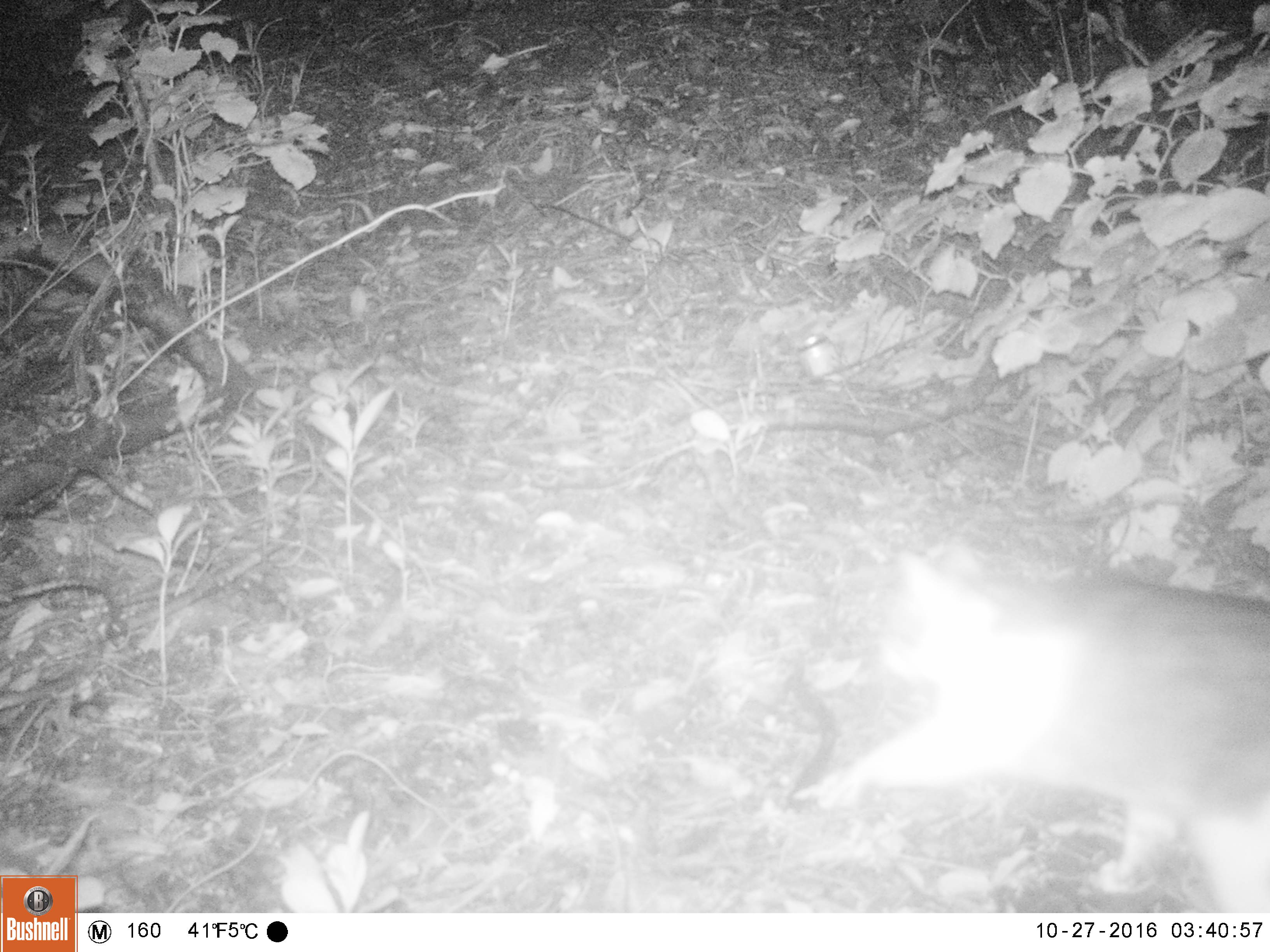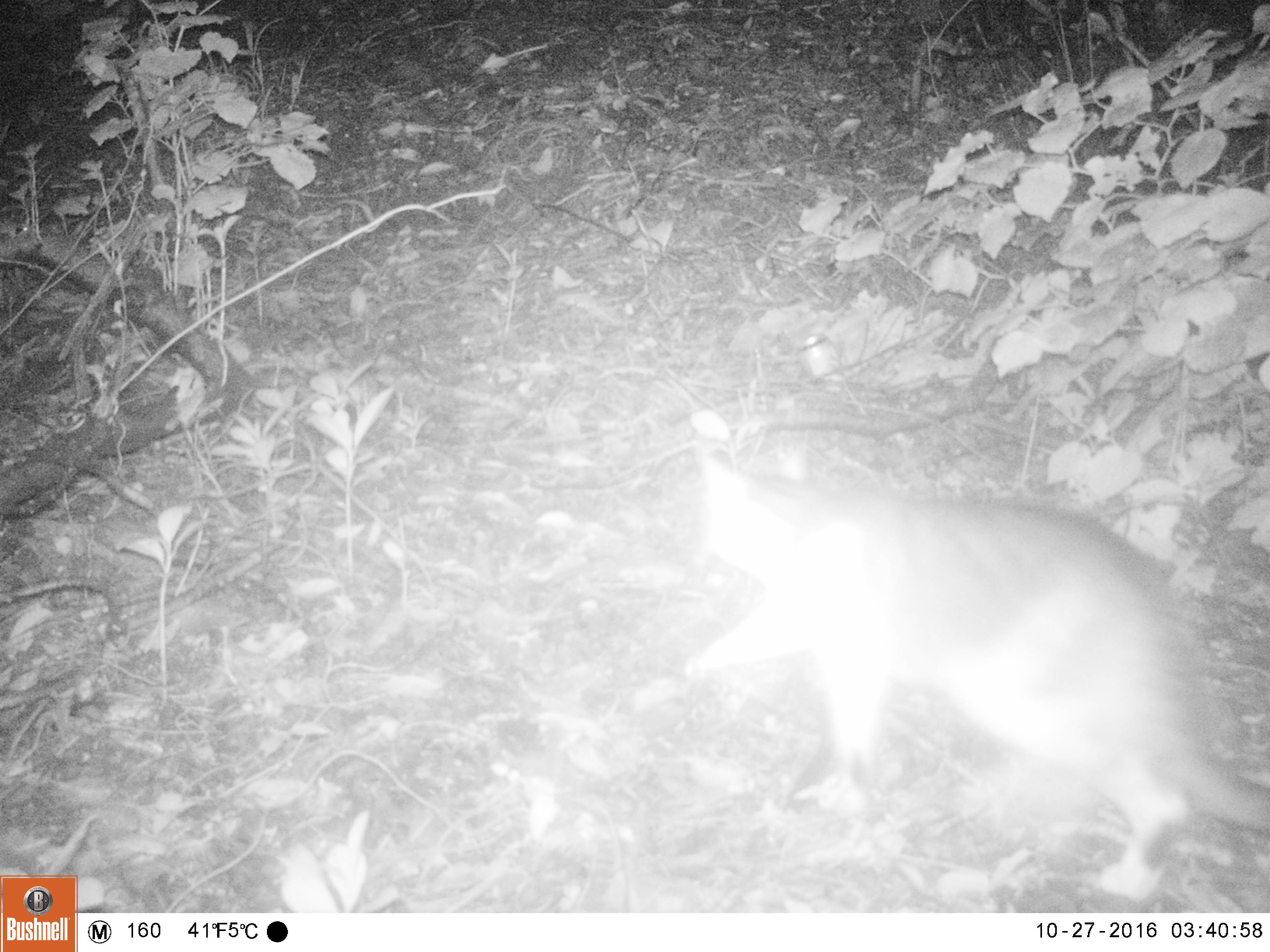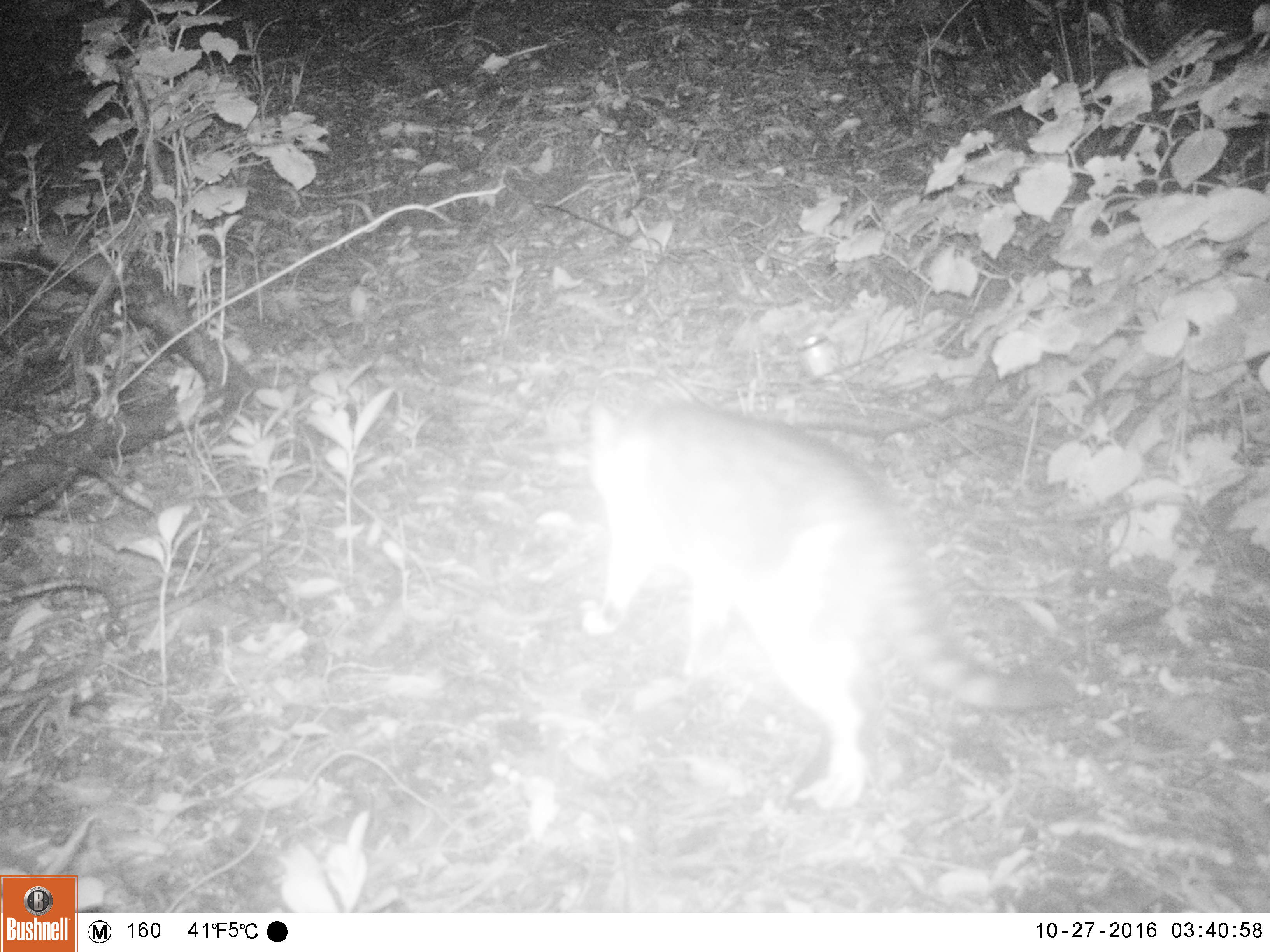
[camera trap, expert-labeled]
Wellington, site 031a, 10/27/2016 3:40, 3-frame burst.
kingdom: Animalia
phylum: Chordata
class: Mammalia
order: Carnivora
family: Felidae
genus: Felis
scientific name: Felis catus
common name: cat